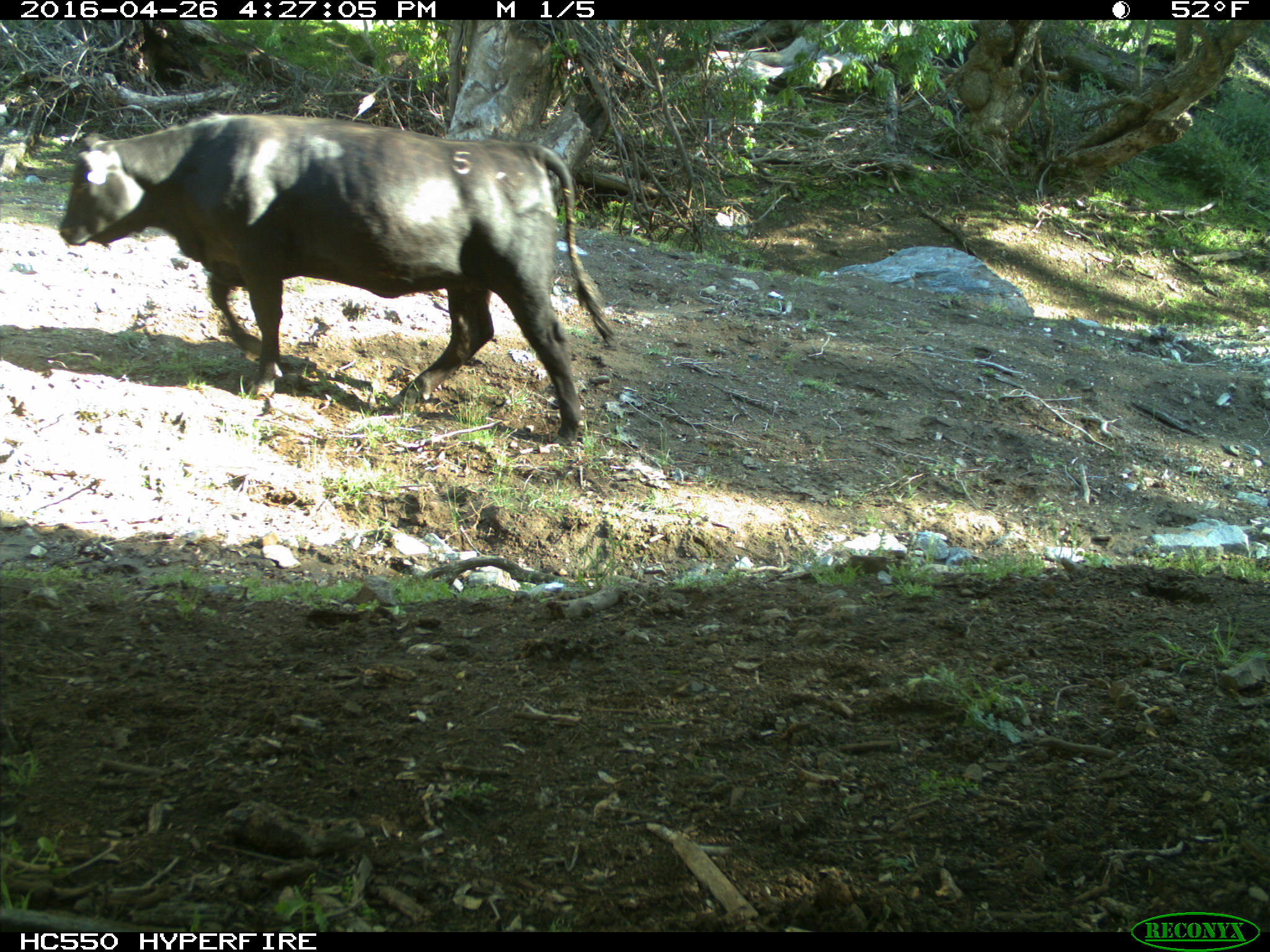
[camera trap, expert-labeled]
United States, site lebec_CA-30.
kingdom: Animalia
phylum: Chordata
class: Mammalia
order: Artiodactyla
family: Bovidae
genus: Bos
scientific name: Bos taurus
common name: domestic cow